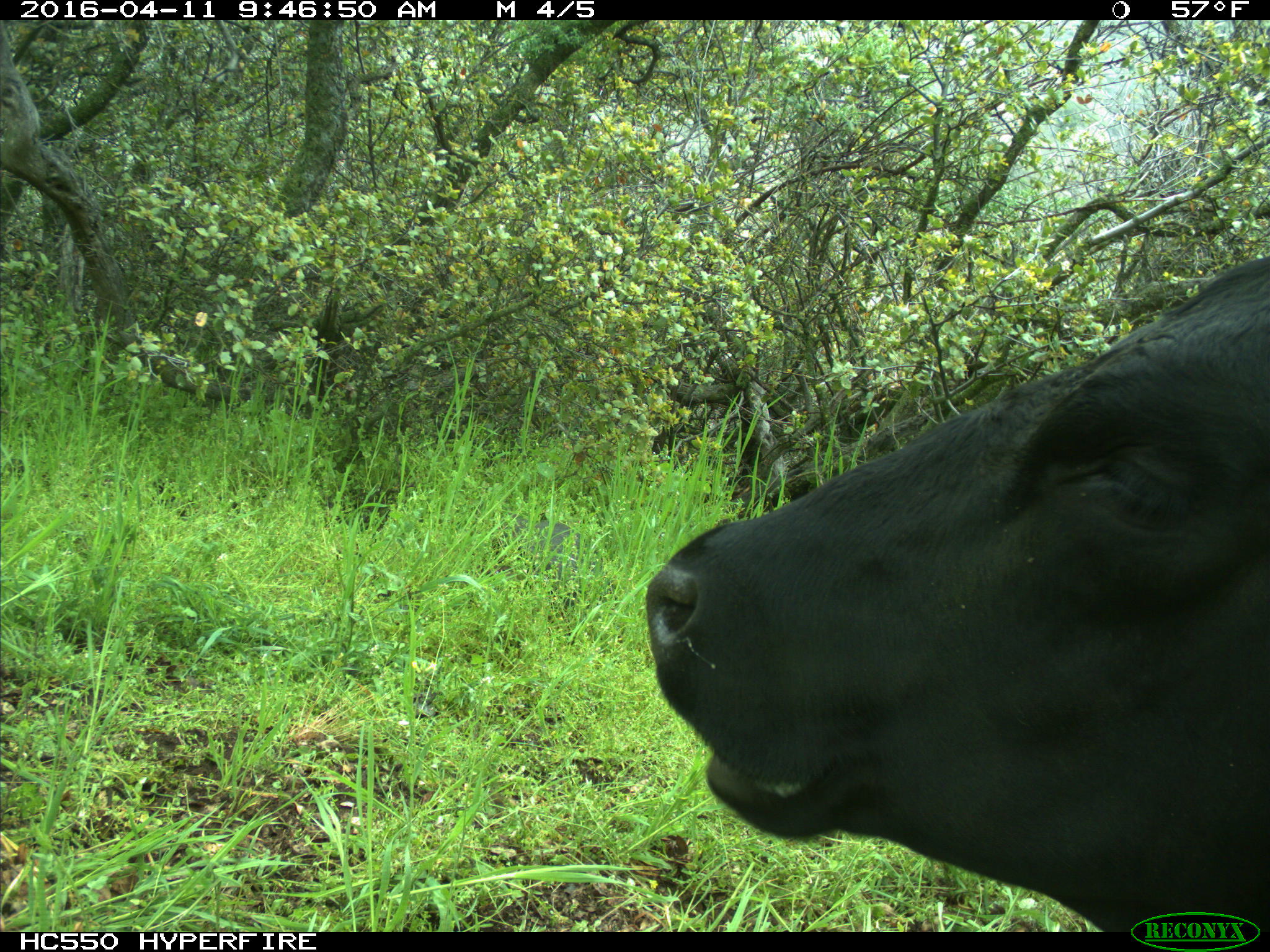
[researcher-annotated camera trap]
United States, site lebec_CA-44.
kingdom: Animalia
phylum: Chordata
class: Mammalia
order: Artiodactyla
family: Bovidae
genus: Bos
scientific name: Bos taurus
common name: domestic cow